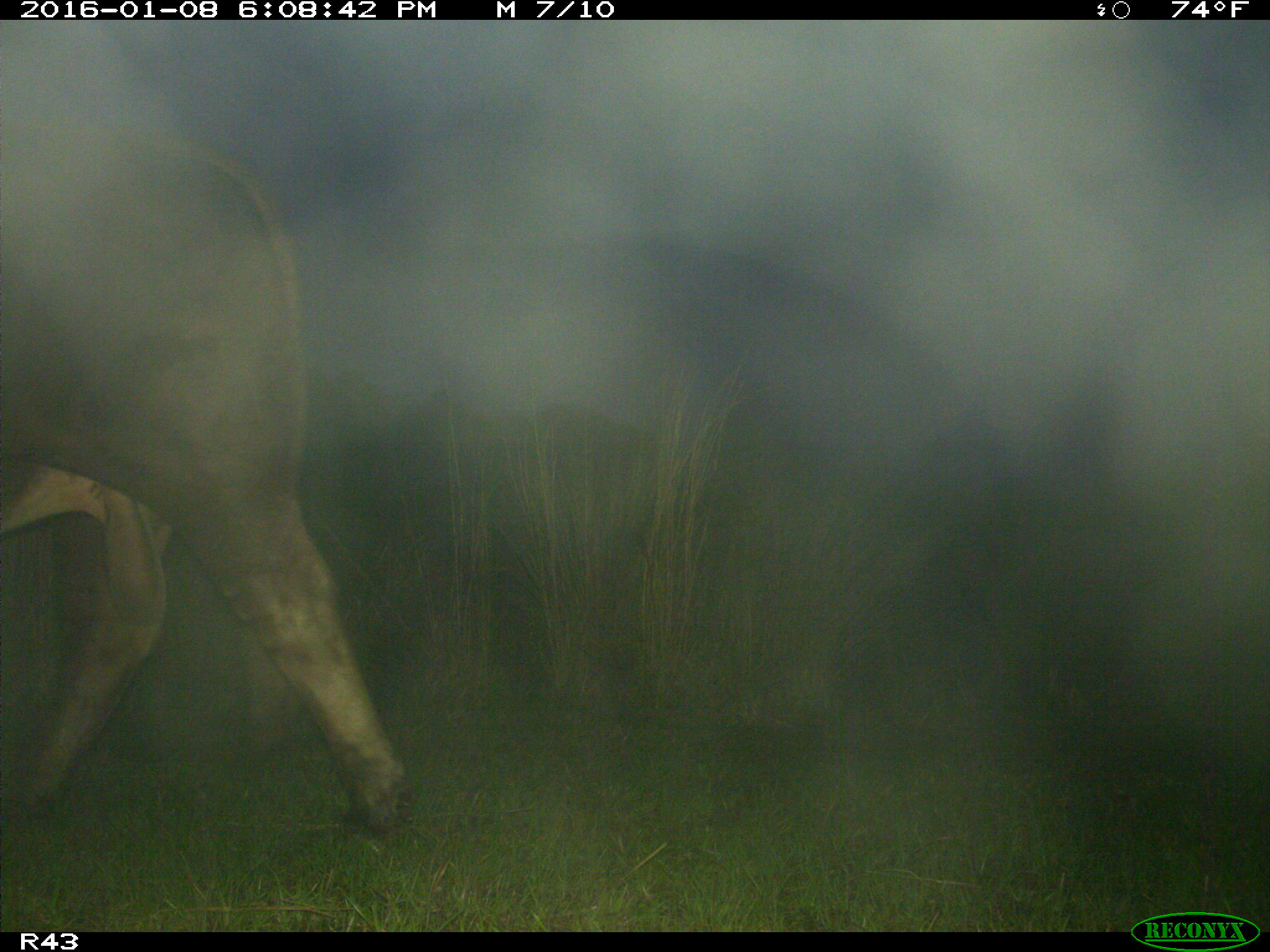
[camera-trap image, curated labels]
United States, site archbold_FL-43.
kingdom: Animalia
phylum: Chordata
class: Mammalia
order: Artiodactyla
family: Bovidae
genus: Bos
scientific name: Bos taurus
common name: domestic cow